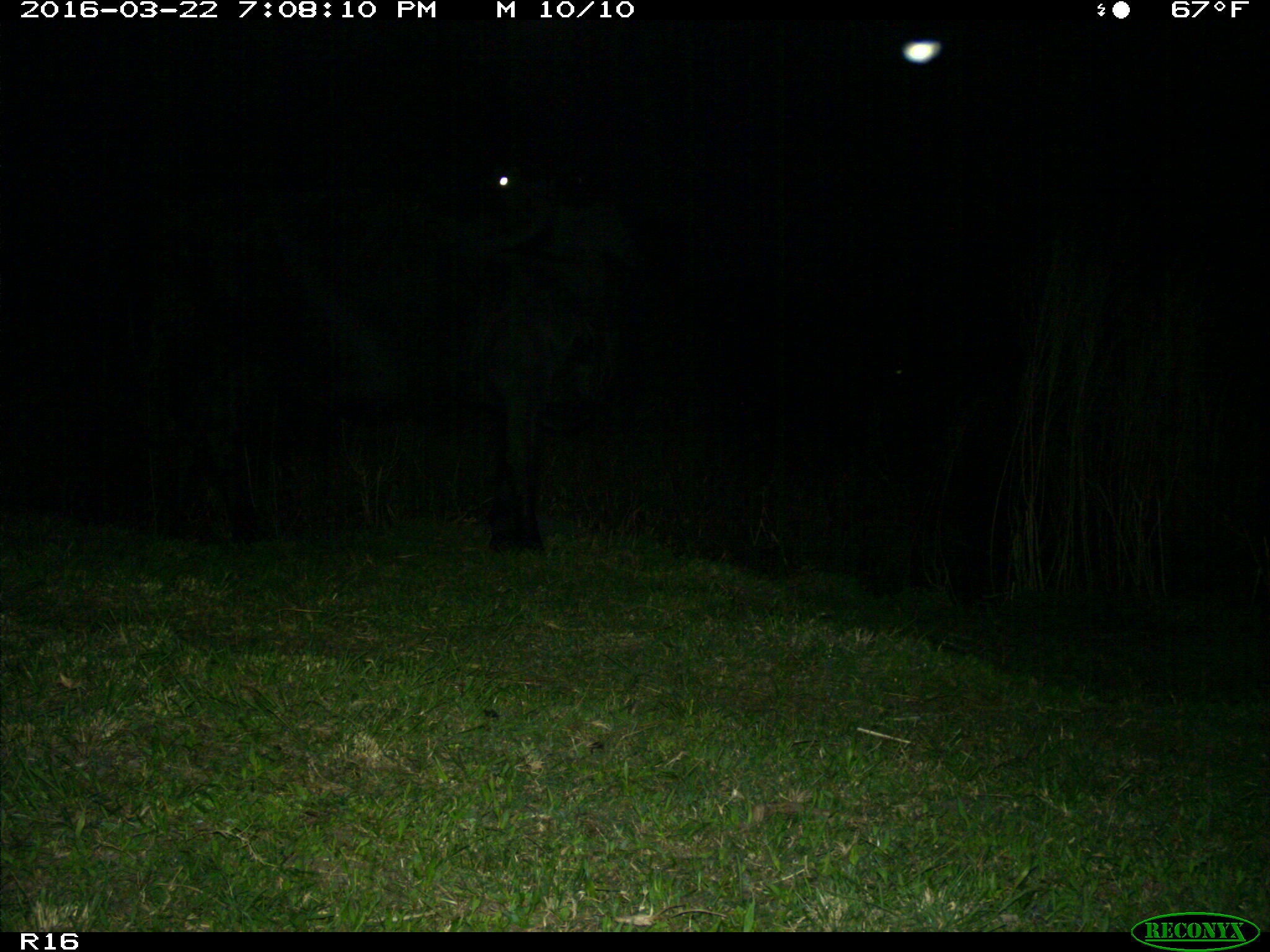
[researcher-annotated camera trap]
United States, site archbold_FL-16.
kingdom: Animalia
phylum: Chordata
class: Mammalia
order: Artiodactyla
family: Bovidae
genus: Bos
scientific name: Bos taurus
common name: domestic cow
Bos taurus (domestic cow).